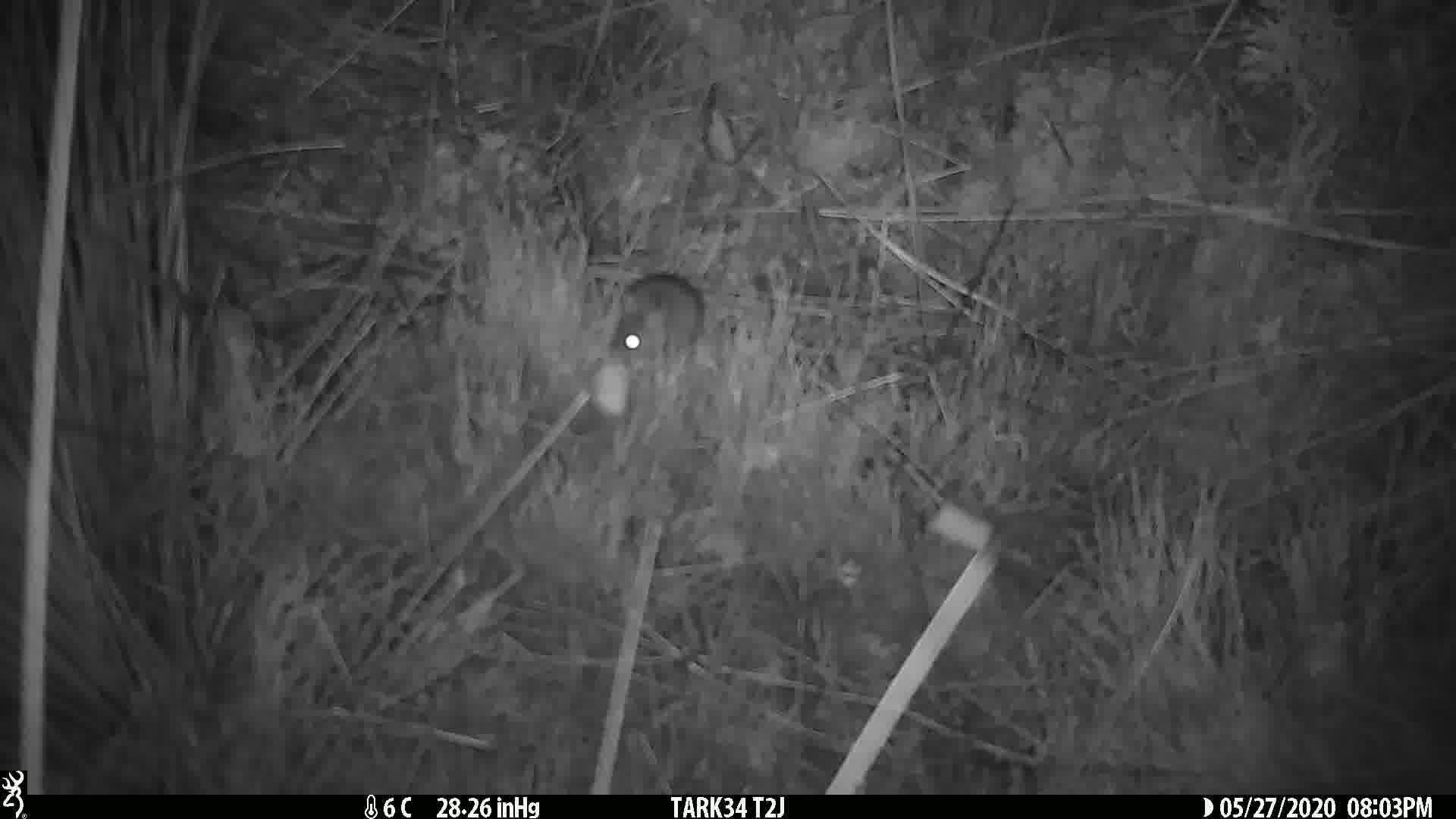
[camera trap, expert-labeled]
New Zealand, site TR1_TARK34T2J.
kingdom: Animalia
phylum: Chordata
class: Mammalia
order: Rodentia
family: Muridae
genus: Mus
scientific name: Mus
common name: mouse